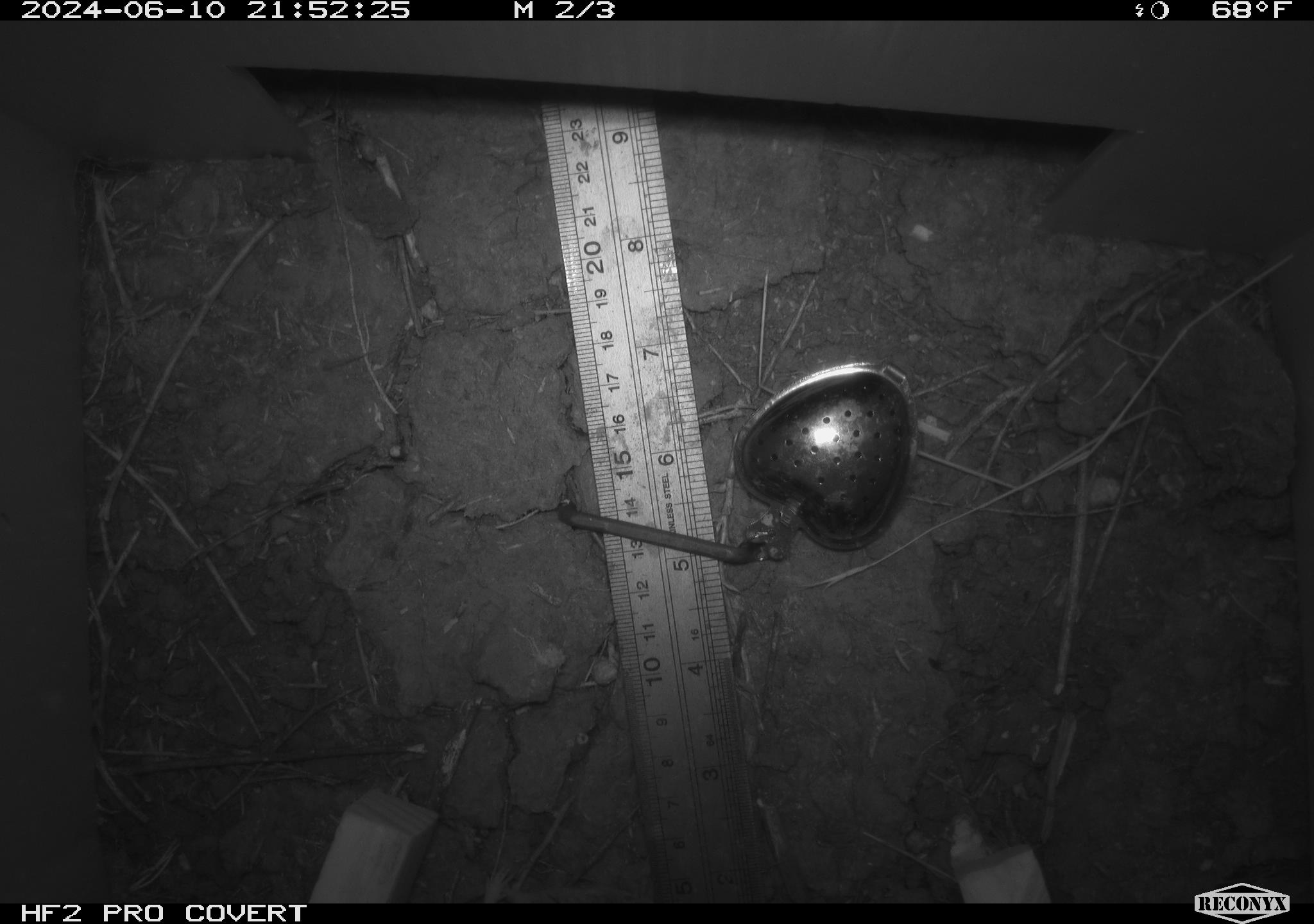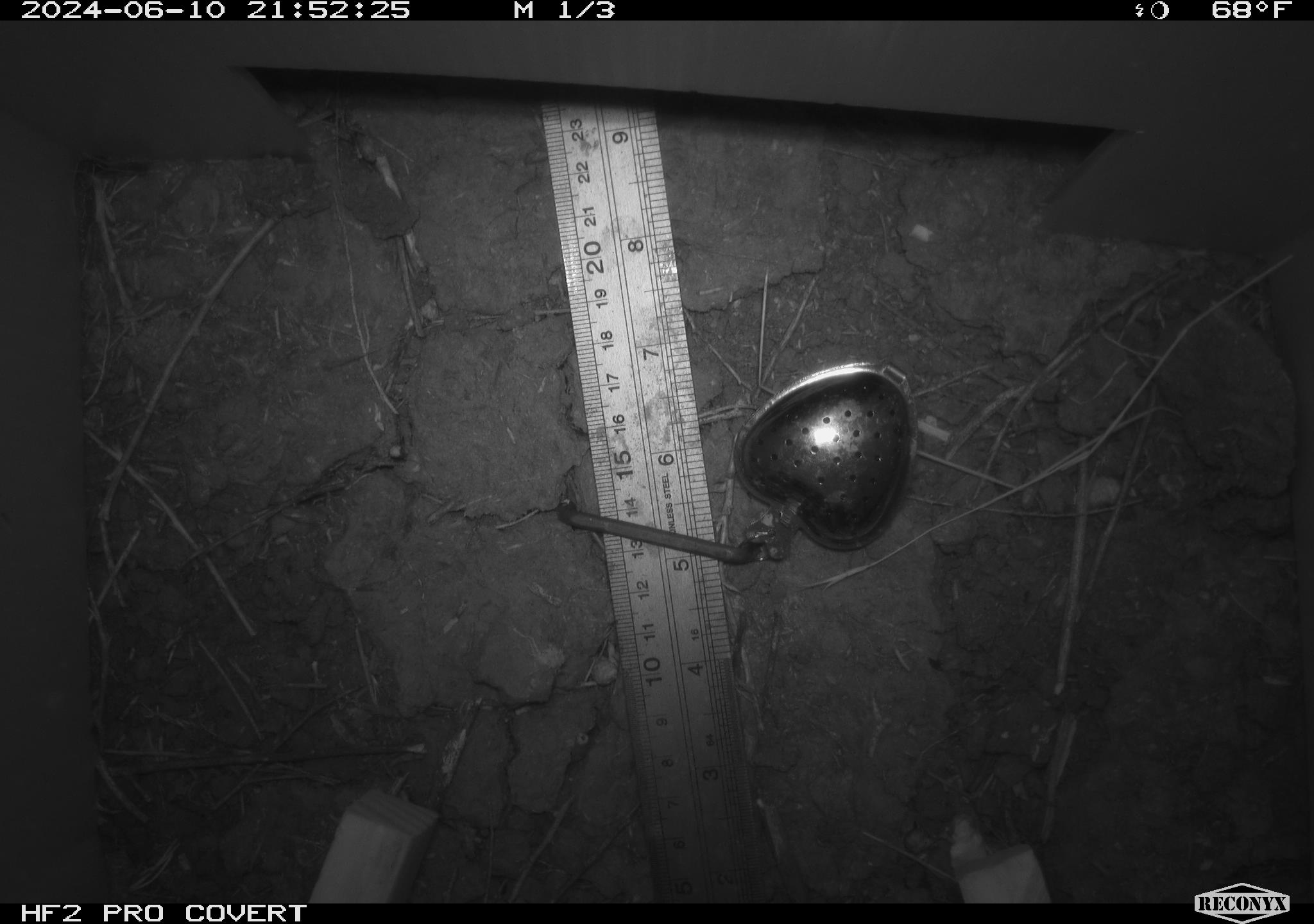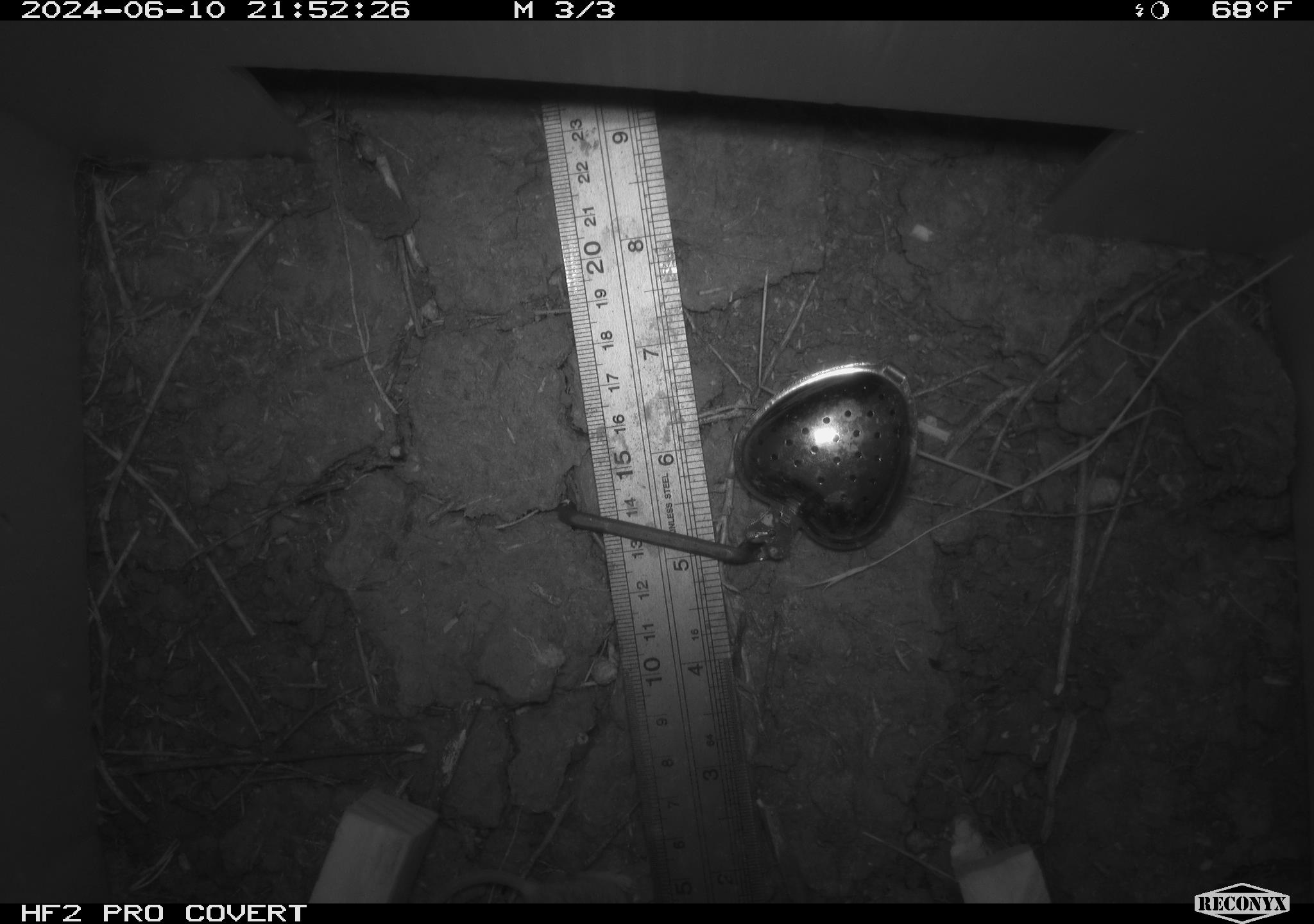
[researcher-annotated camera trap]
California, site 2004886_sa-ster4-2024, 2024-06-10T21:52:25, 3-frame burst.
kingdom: Animalia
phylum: Chordata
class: Mammalia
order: Rodentia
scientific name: Rodentia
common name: mouse species